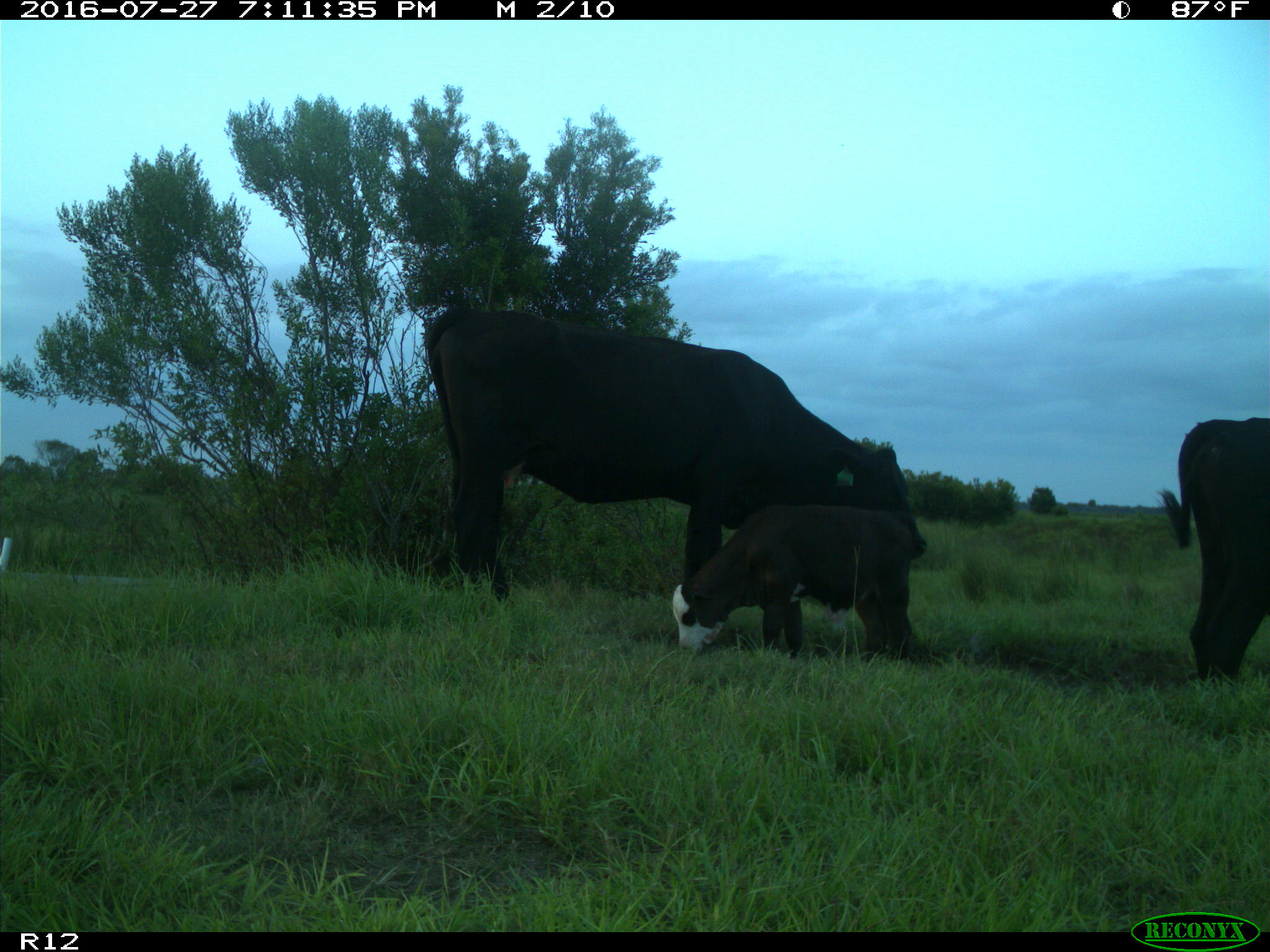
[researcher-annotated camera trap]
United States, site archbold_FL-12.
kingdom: Animalia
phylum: Chordata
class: Mammalia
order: Artiodactyla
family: Bovidae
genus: Bos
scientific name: Bos taurus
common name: domestic cow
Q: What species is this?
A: Bos taurus (domestic cow).